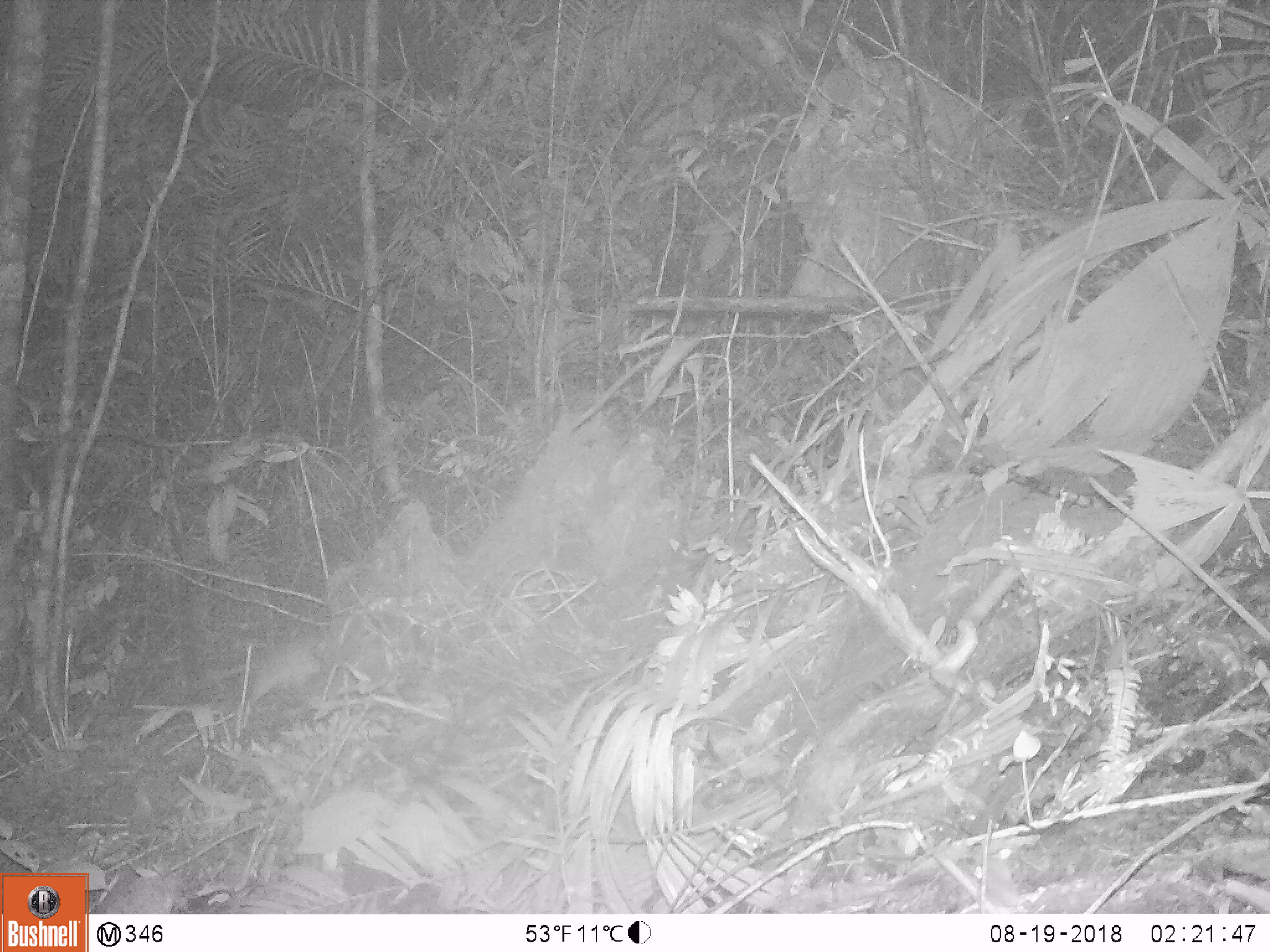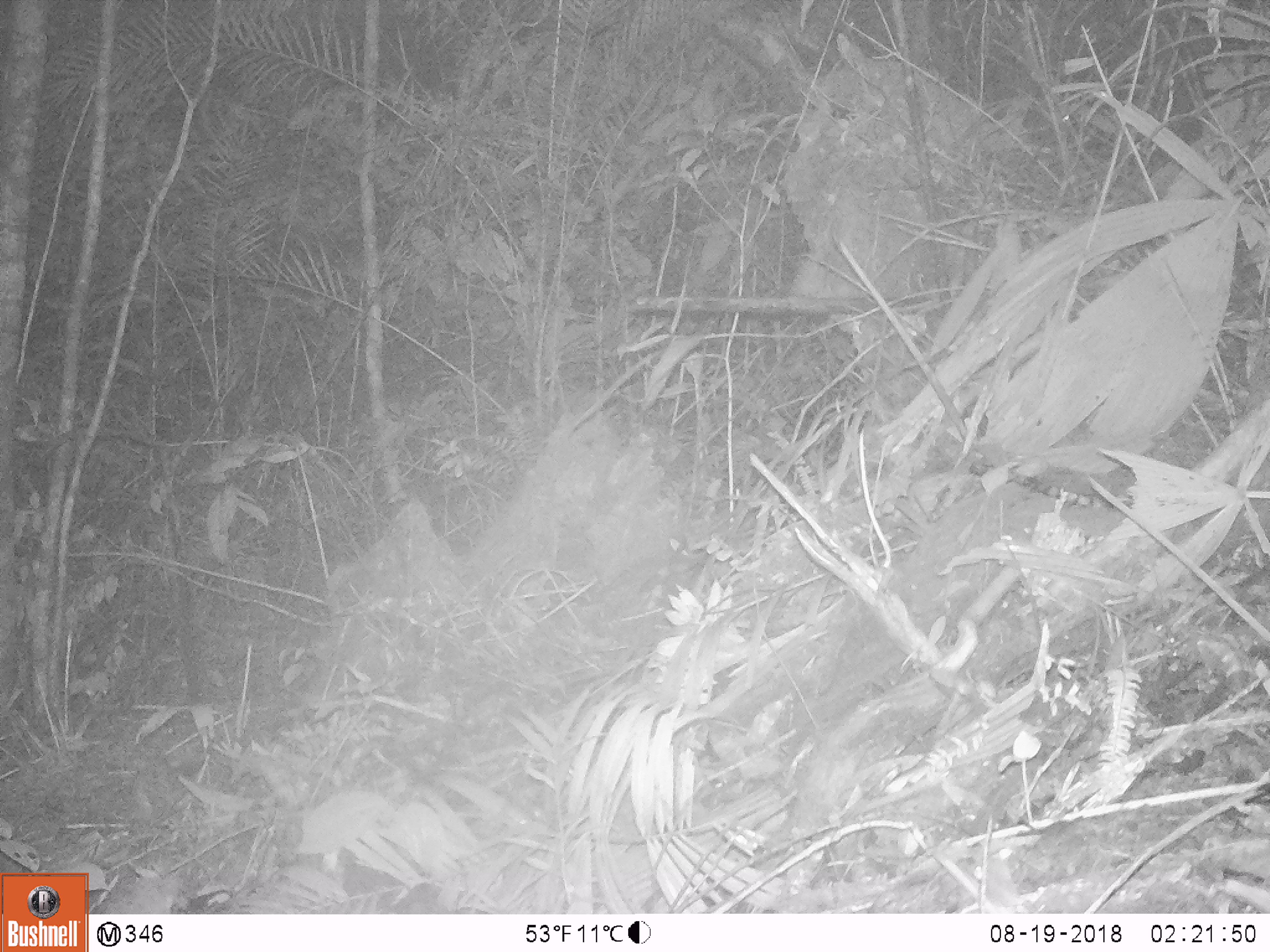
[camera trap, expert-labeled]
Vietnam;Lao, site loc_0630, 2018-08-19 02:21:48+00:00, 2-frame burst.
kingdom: Animalia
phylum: Chordata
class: Mammalia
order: Rodentia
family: Muridae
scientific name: Muridae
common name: old-world mice and rats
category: unidentified murid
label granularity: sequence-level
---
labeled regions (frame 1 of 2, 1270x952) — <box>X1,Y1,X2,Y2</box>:
unidentified murid: <box>244,626,323,713</box>